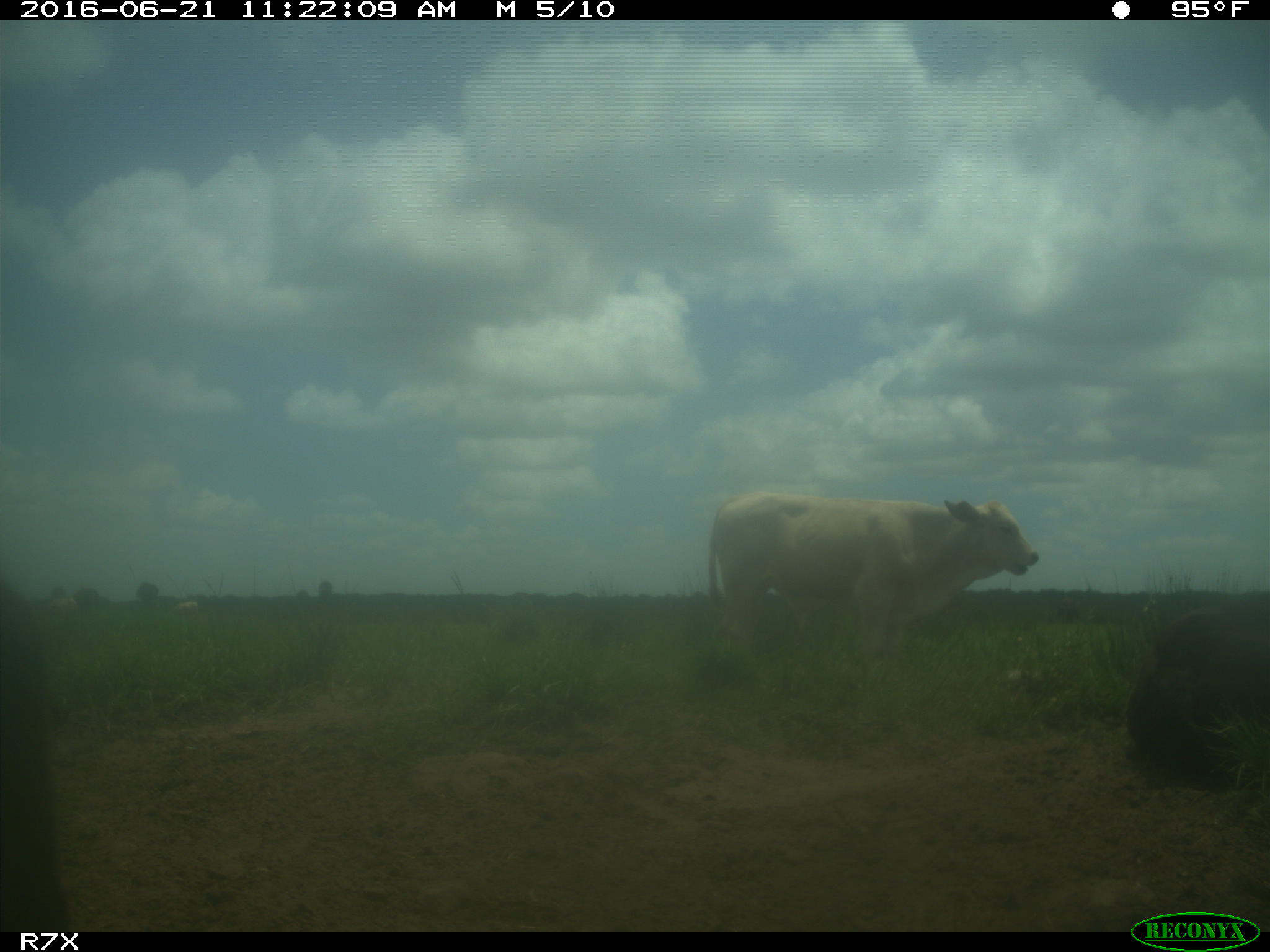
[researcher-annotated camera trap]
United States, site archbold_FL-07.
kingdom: Animalia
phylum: Chordata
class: Mammalia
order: Artiodactyla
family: Bovidae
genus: Bos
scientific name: Bos taurus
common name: domestic cow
Bos taurus (domestic cow).